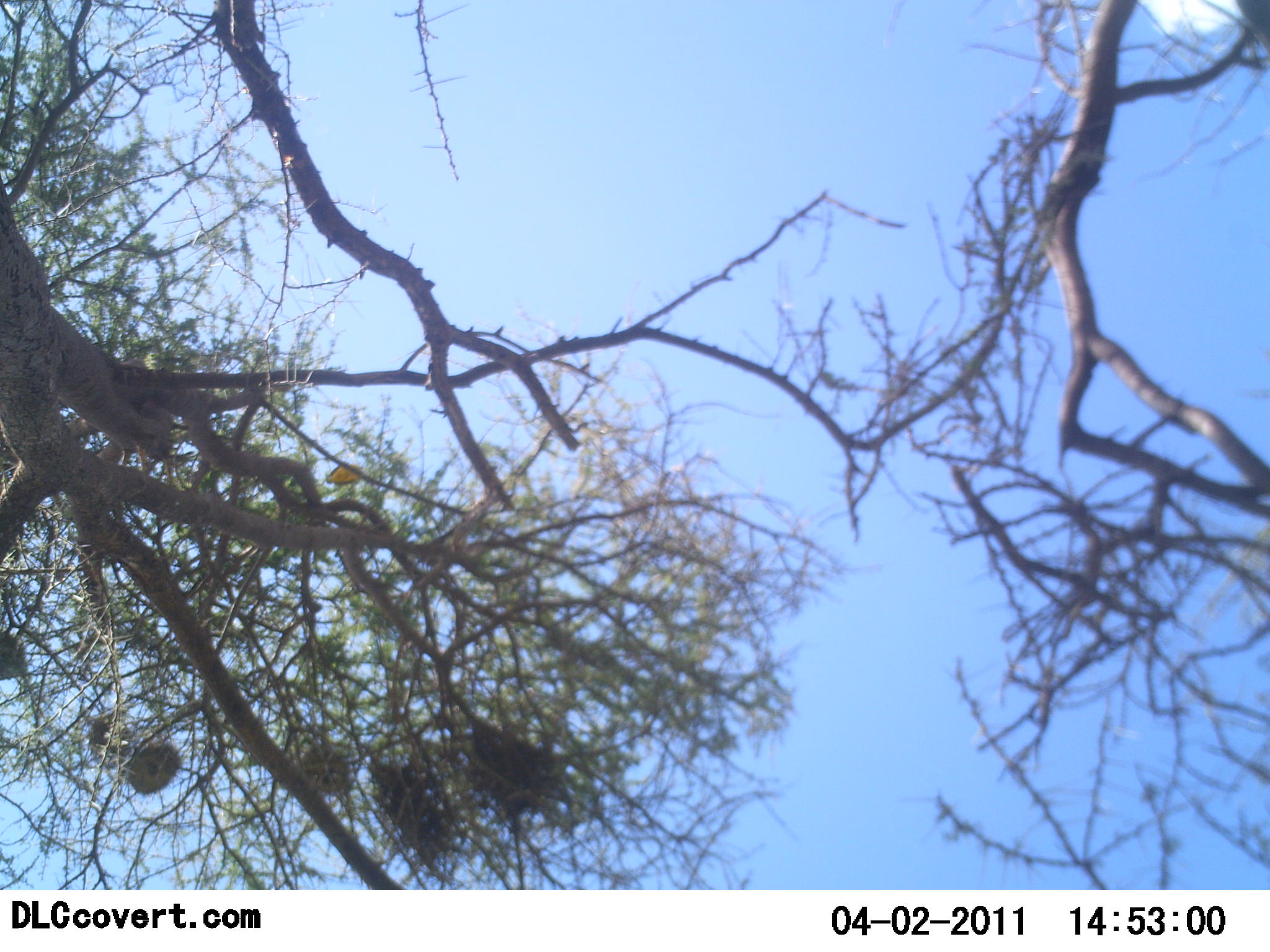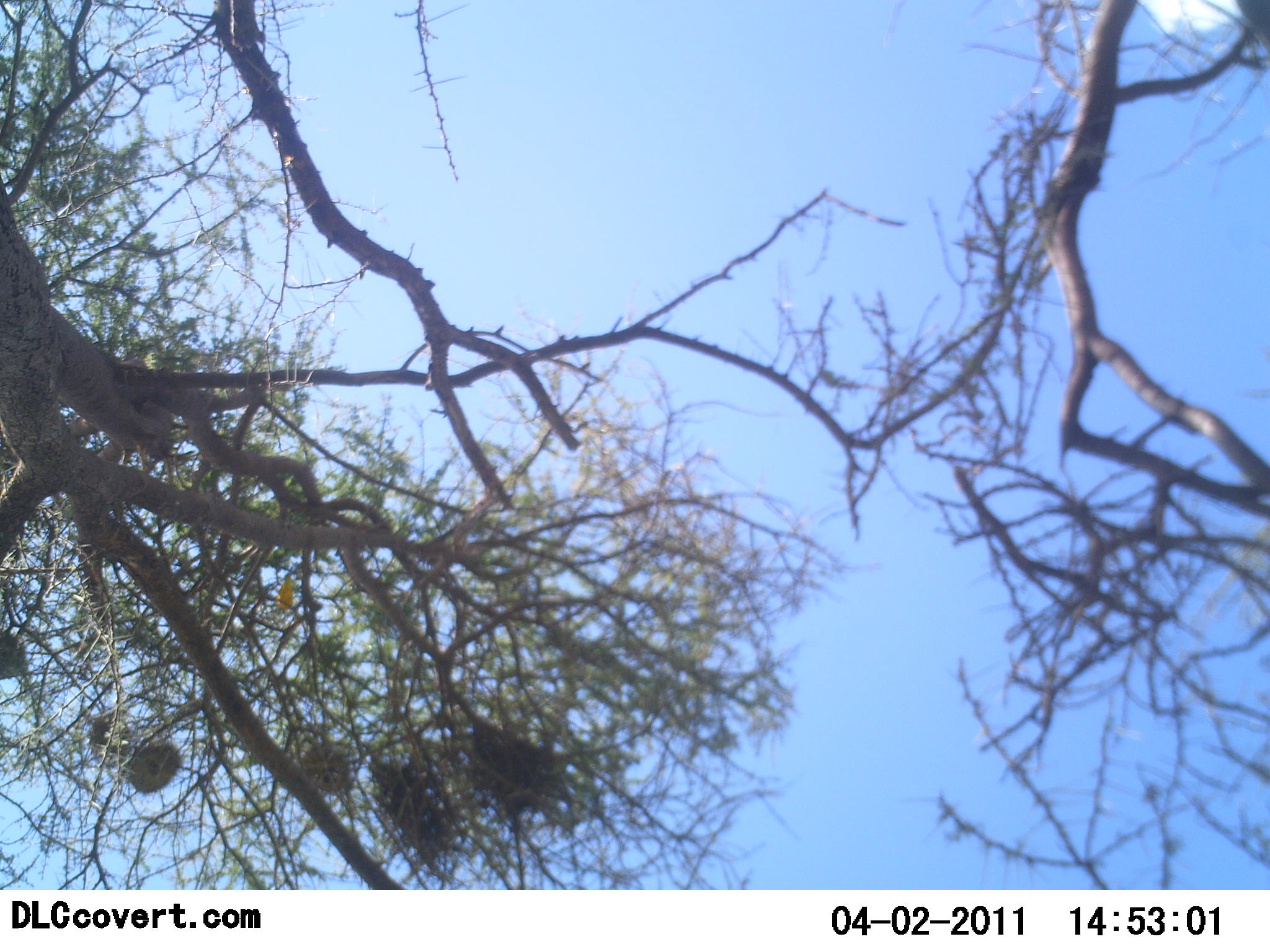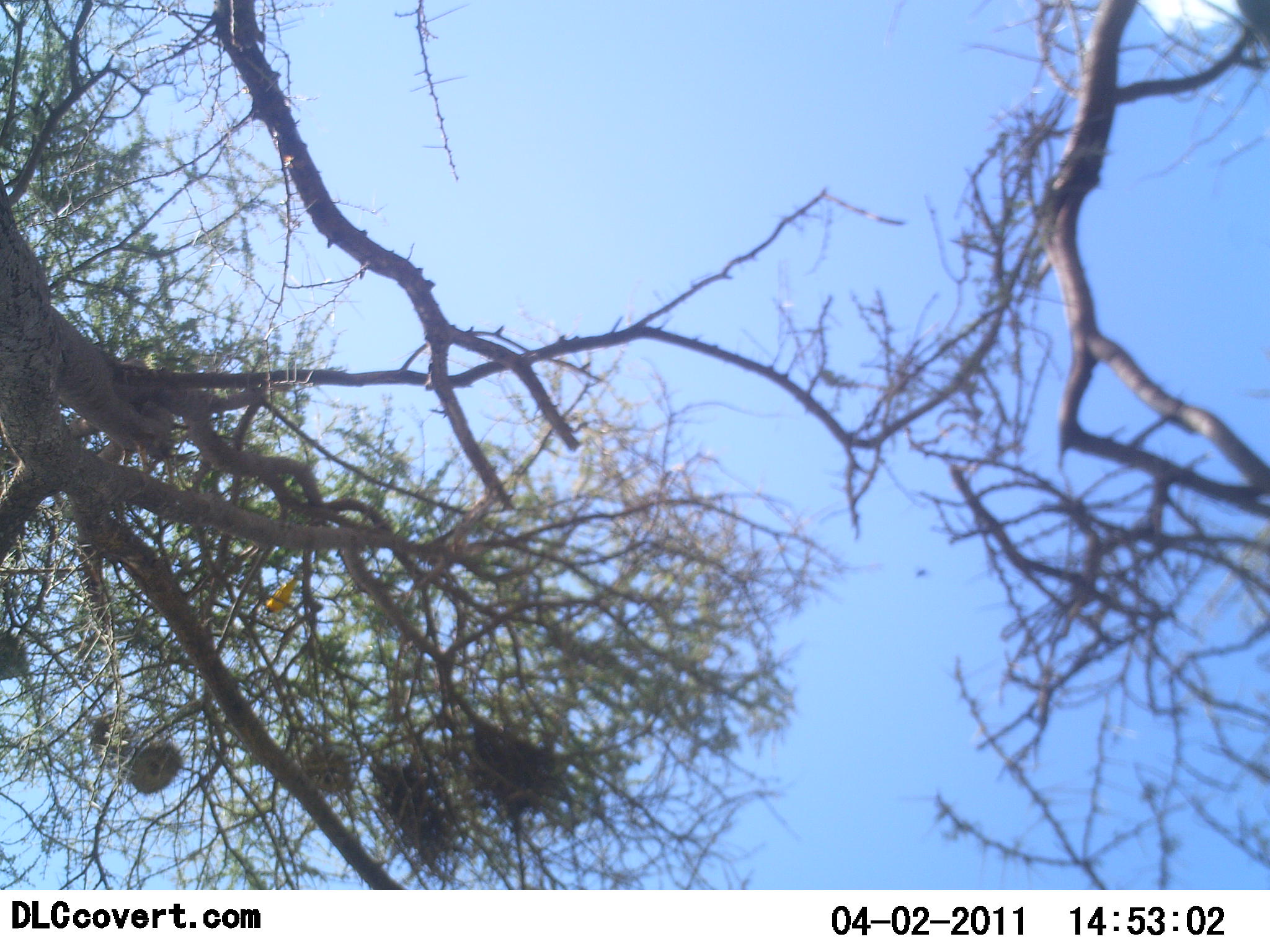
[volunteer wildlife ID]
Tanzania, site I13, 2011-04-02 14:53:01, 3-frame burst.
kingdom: Animalia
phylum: Chordata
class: Aves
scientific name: Aves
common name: bird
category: otherbird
Otherbird (bird) (Aves), count 1. Behavior (volunteer vote fractions): standing 0%, resting 0%, moving 100%, interacting 0%. Young present (vote fraction): 0%. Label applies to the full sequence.